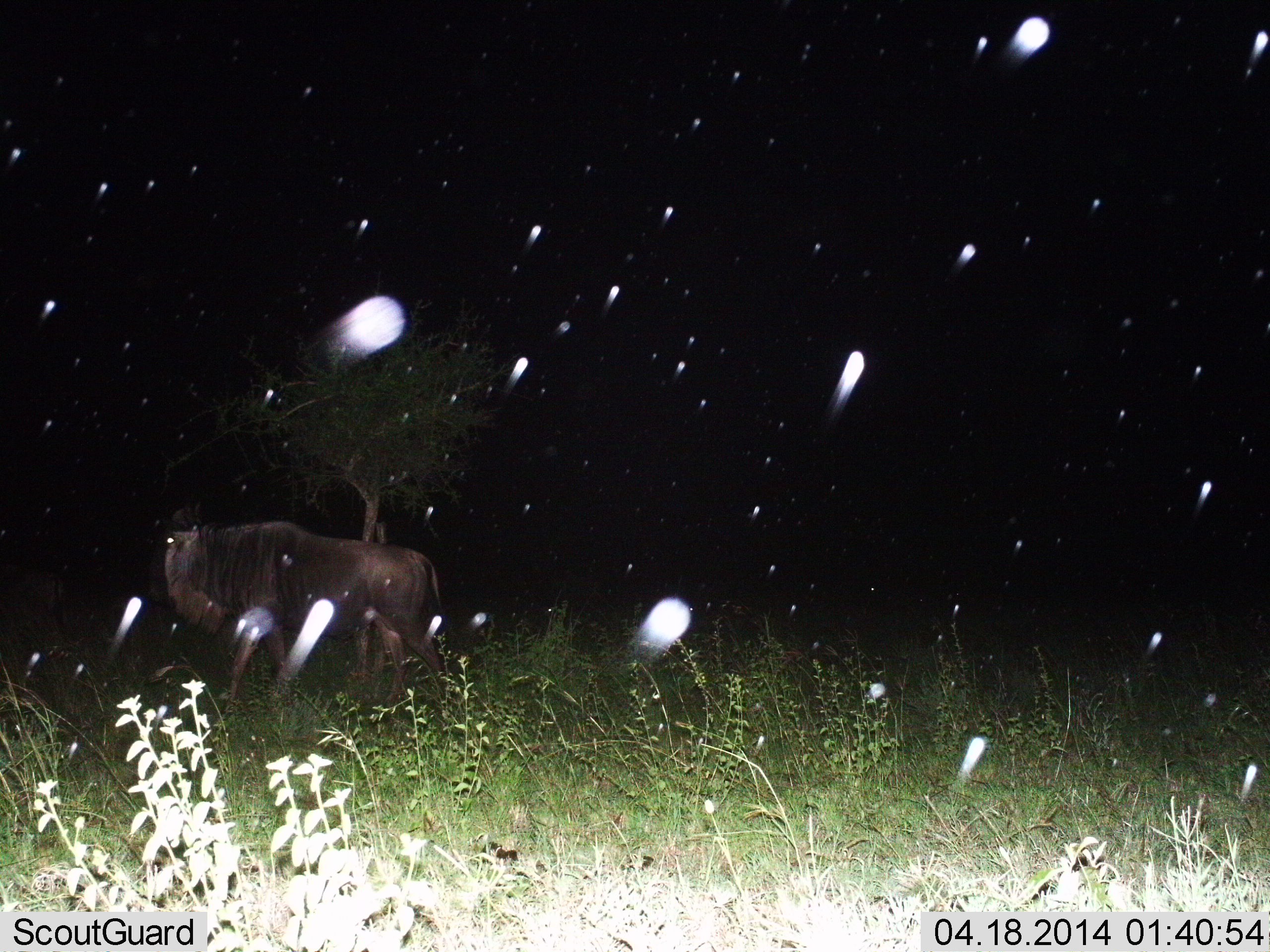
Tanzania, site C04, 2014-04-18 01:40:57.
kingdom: Animalia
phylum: Chordata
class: Mammalia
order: Artiodactyla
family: Bovidae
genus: Connochaetes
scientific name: Connochaetes taurinus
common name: blue wildebeest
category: wildebeest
Wildebeest (blue wildebeest) (Connochaetes taurinus), count 1. Behavior (volunteer vote fractions): standing 27%, resting 0%, moving 73%, interacting 0%. Young present (vote fraction): 0%. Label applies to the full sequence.